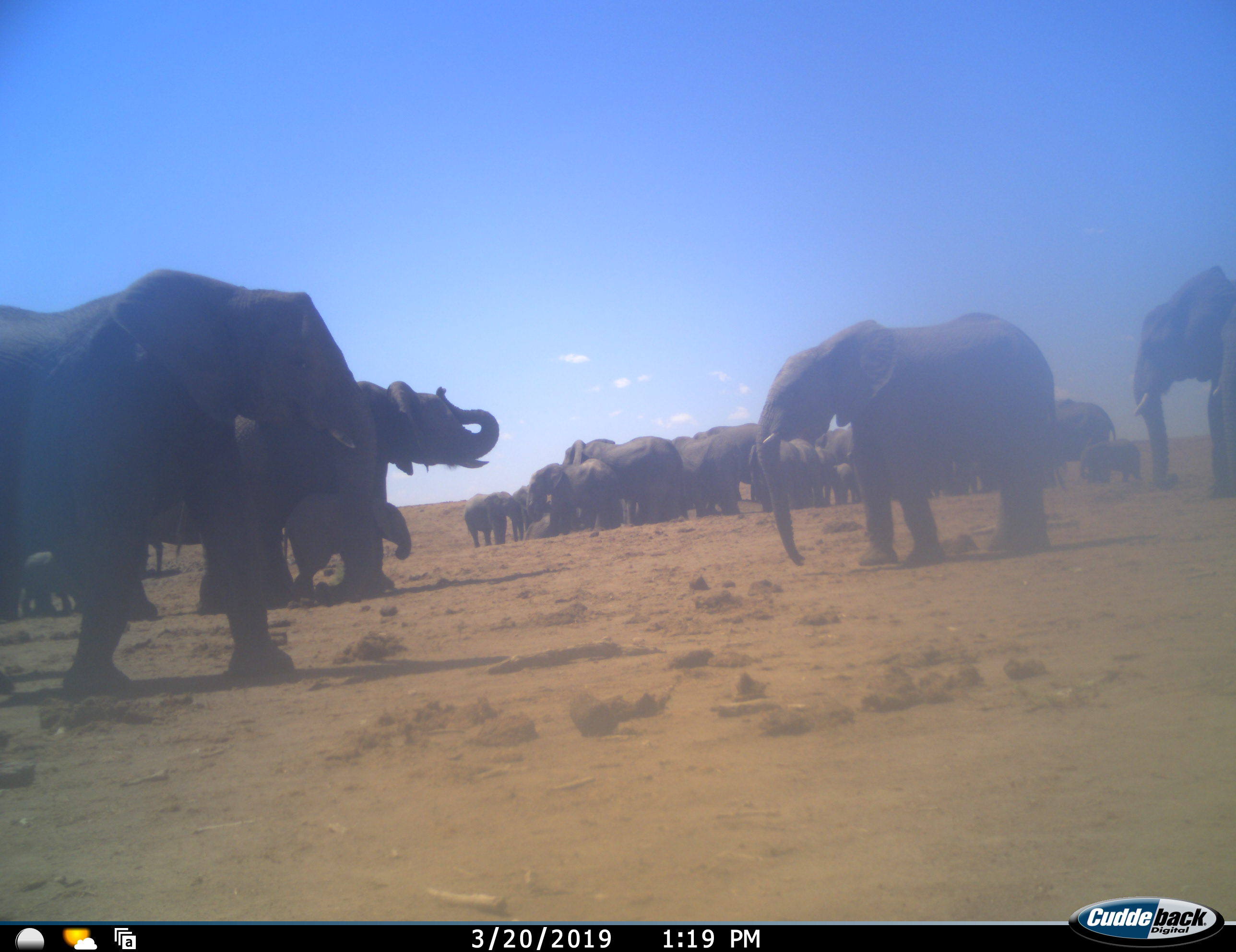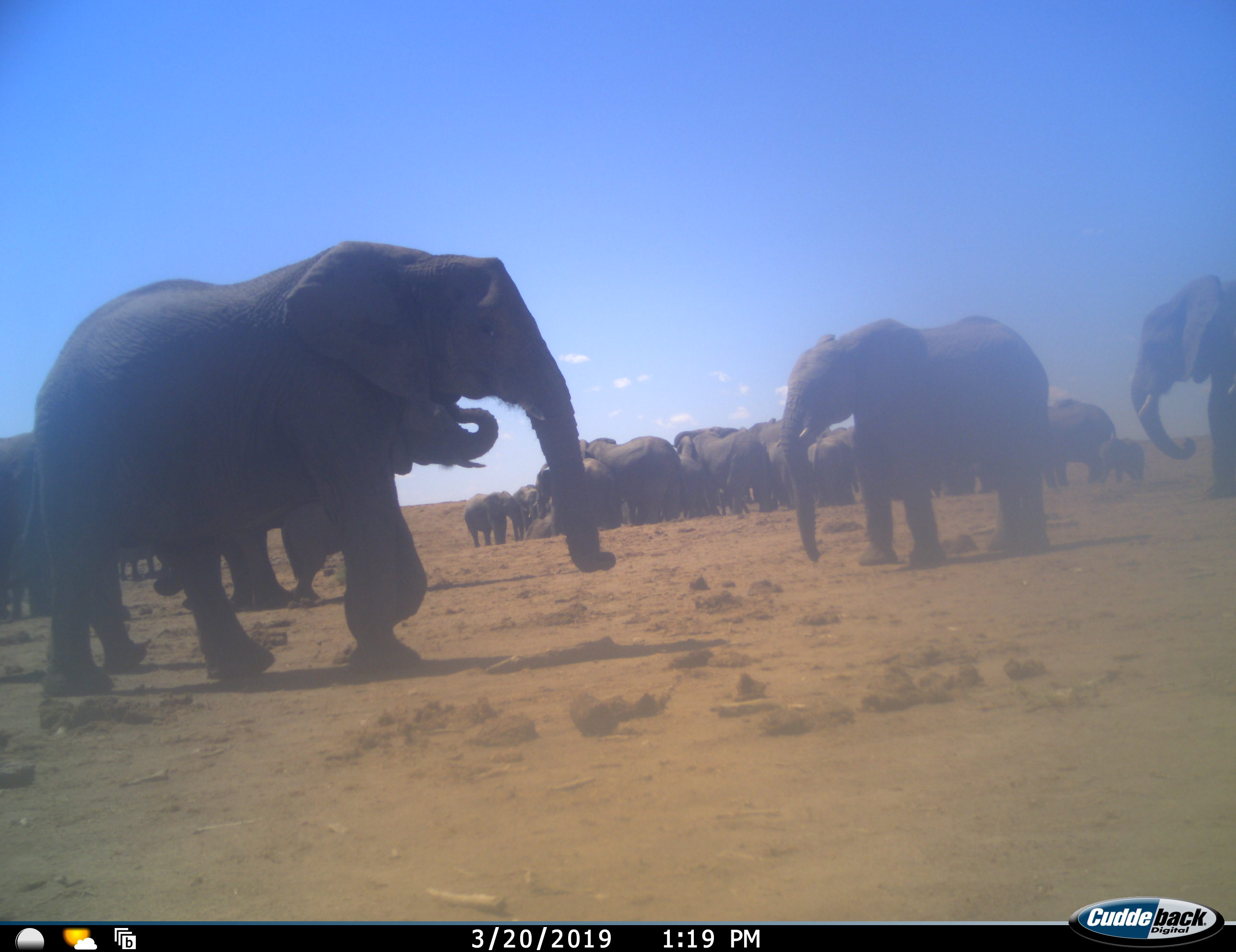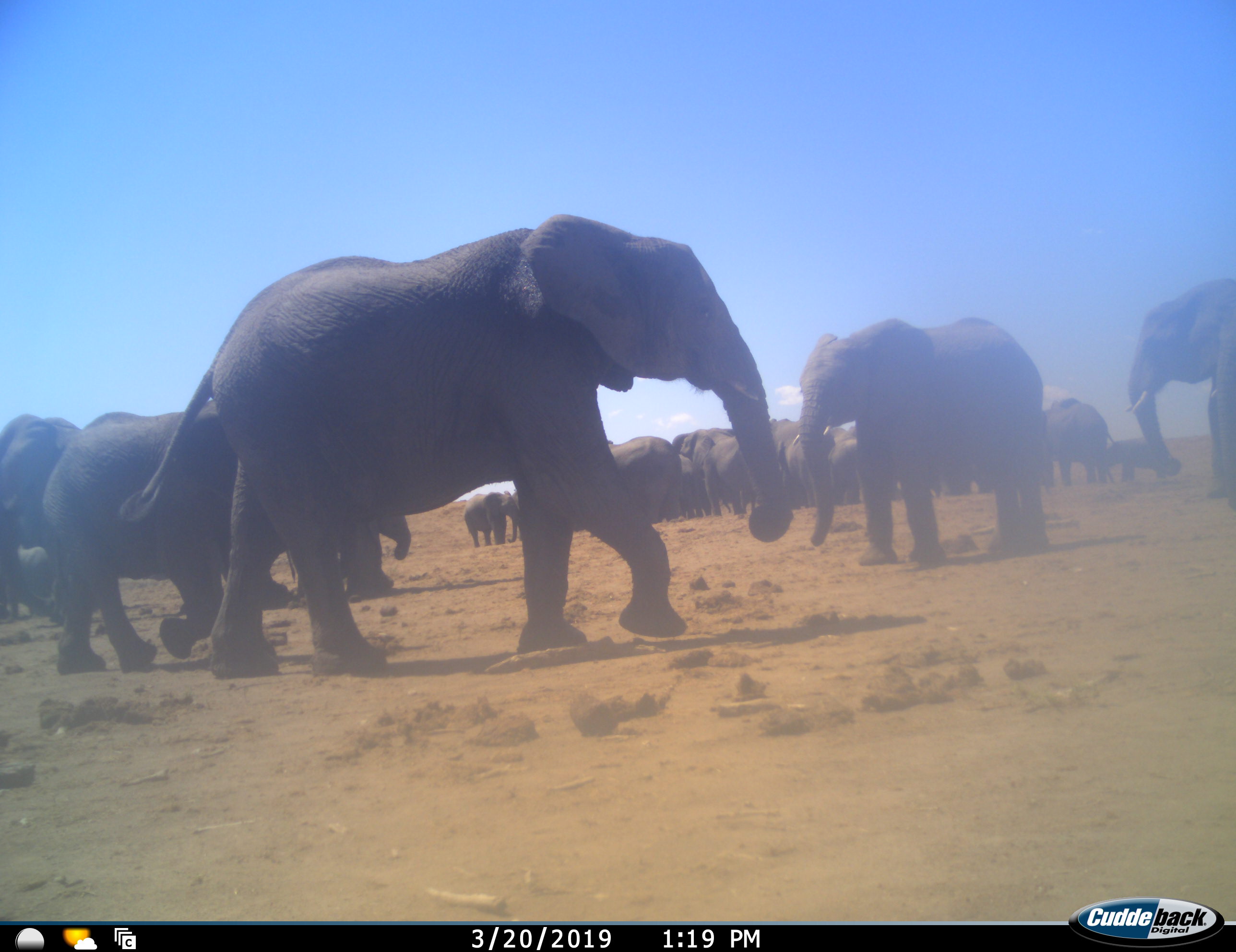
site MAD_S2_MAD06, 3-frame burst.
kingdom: Animalia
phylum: Chordata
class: Mammalia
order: Proboscidea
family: Elephantidae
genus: Loxodonta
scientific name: Loxodonta africana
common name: african bush elephant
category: elephant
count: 11-50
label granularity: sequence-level